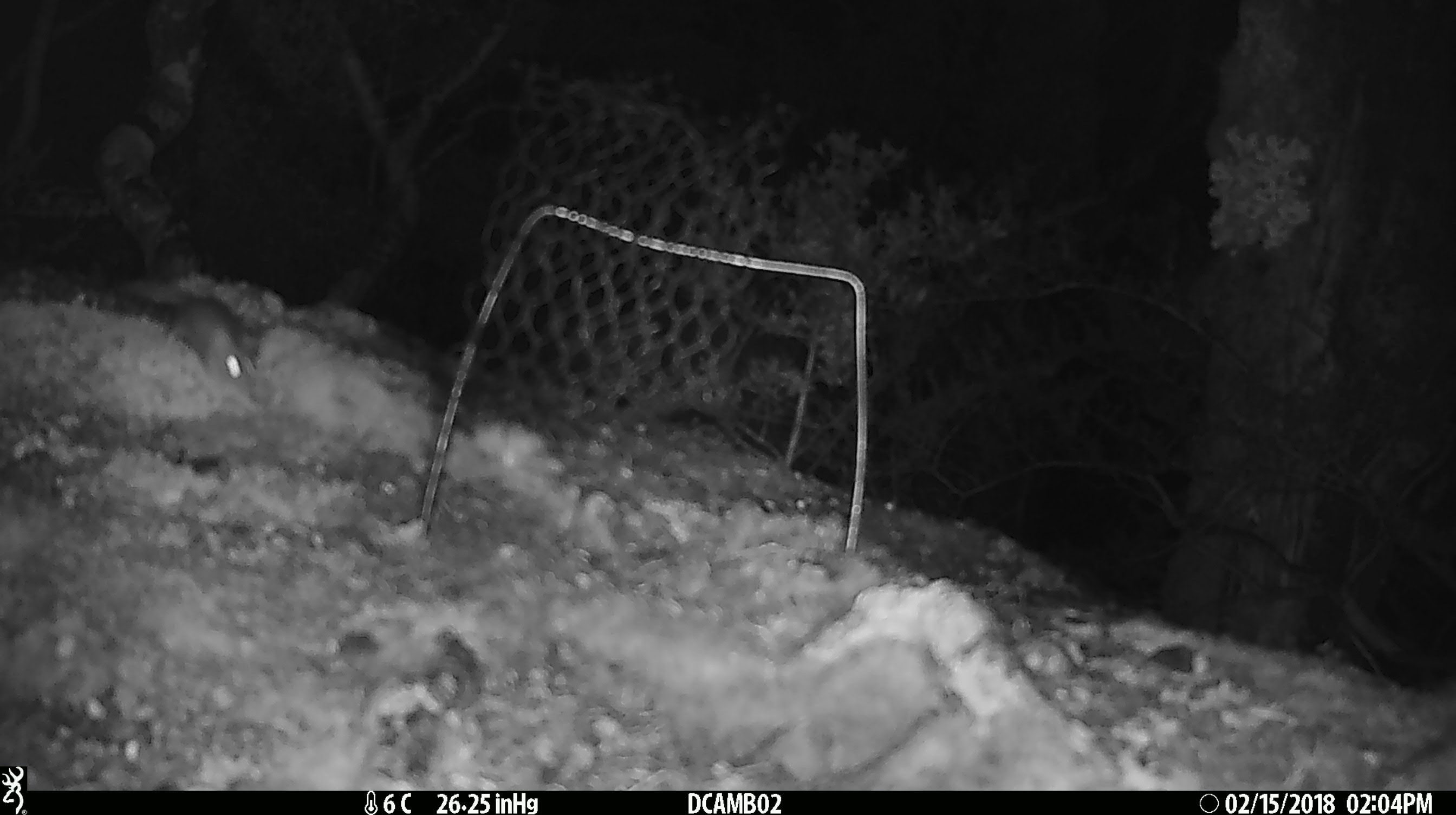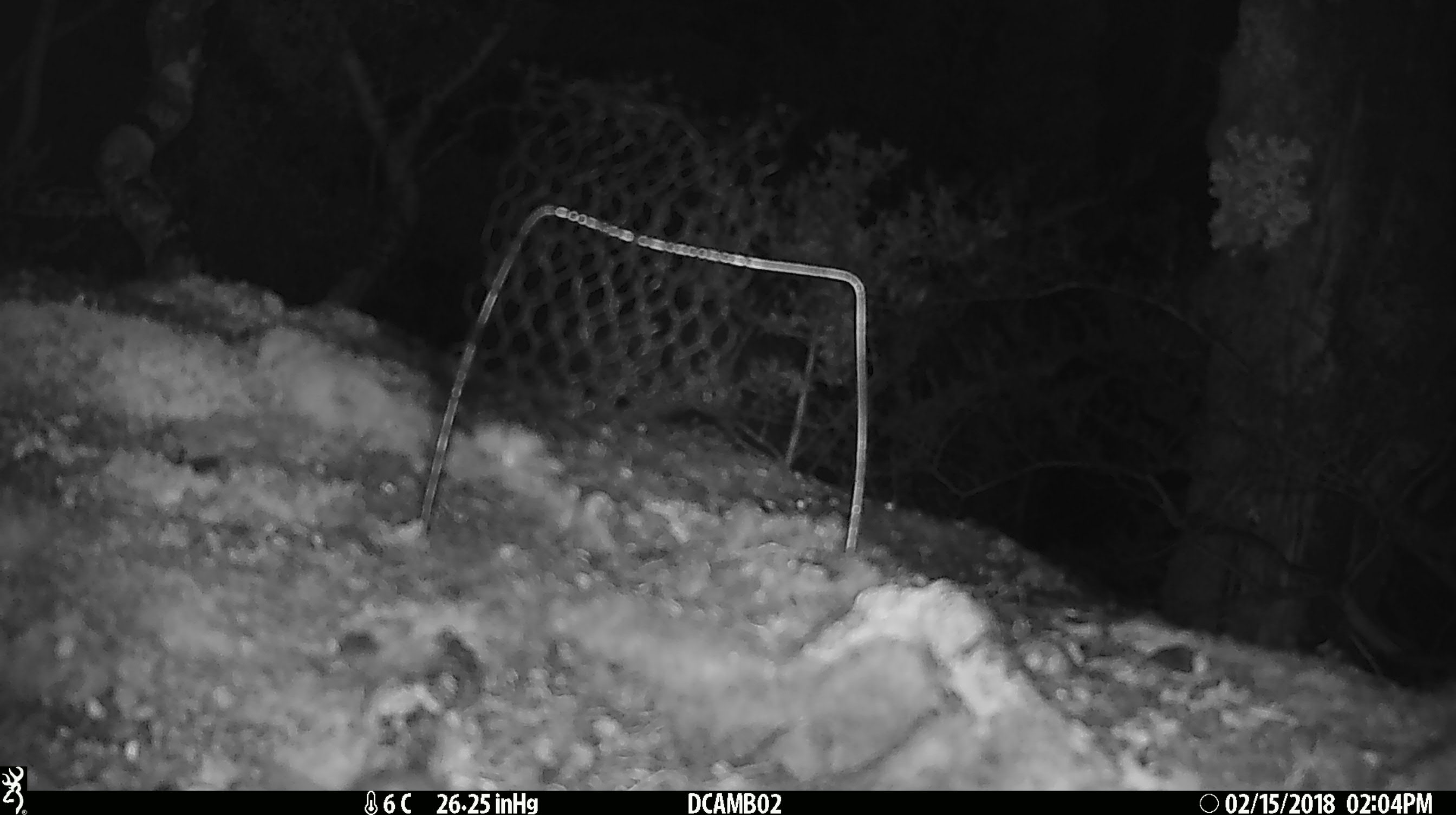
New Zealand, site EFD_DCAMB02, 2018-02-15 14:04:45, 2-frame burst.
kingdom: Animalia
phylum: Chordata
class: Mammalia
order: Rodentia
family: Muridae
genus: Mus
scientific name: Mus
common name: mouse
Mouse (Mus).